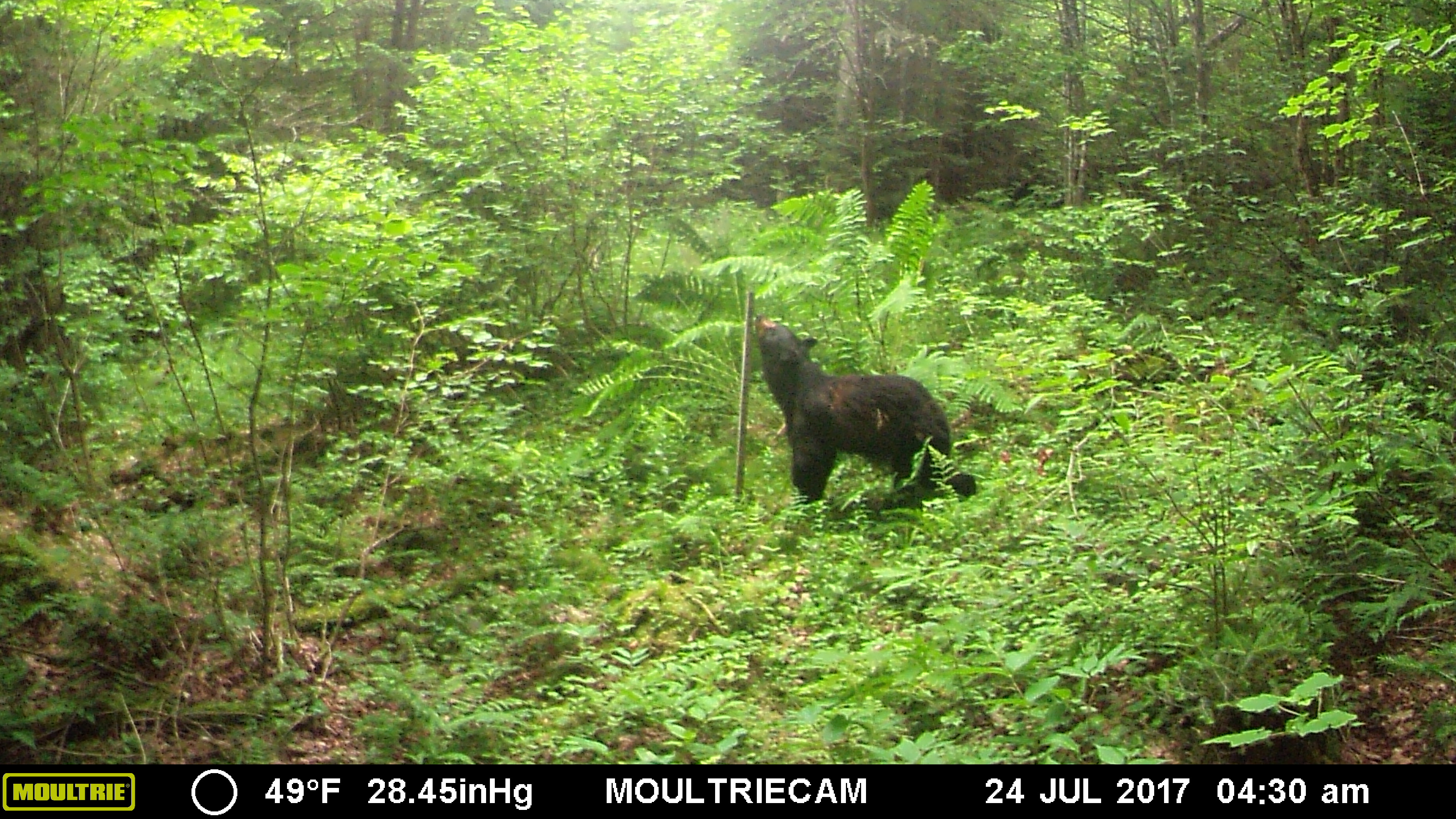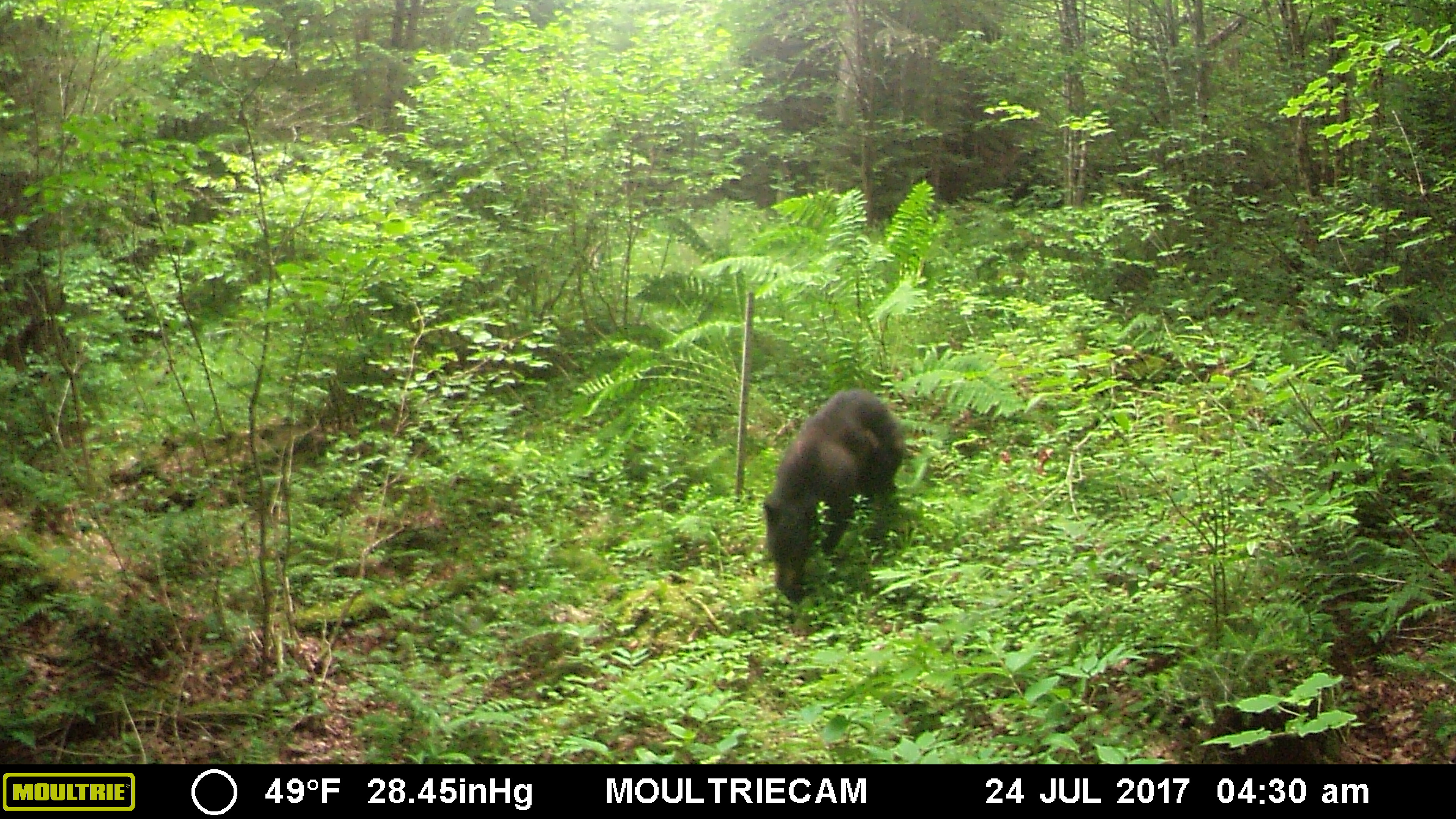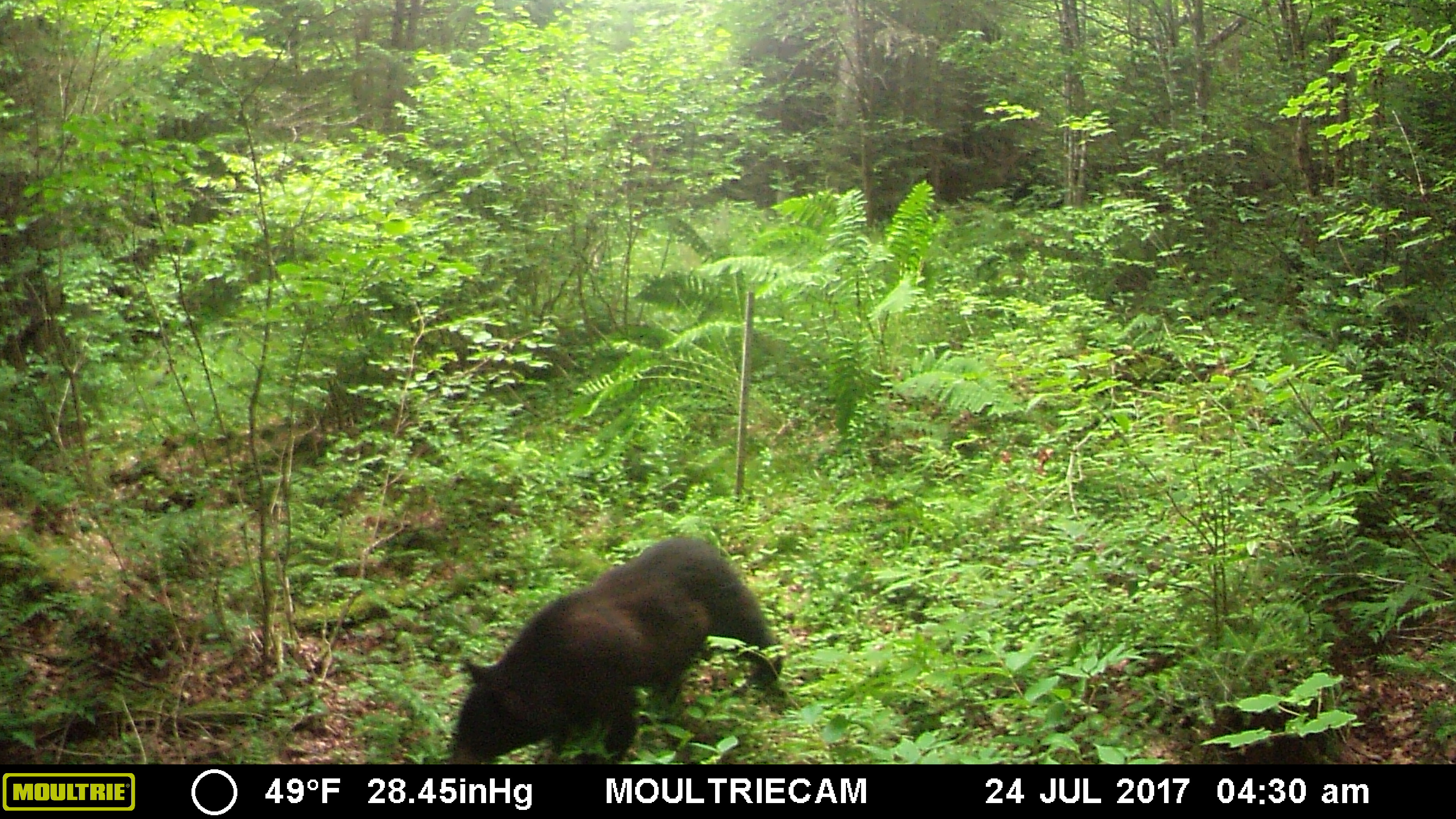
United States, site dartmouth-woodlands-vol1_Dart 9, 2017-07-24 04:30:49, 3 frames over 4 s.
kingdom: Animalia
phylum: Chordata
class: Mammalia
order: Carnivora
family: Ursidae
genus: Ursus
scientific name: Ursus americanus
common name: black bear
Black bear (Ursus americanus).